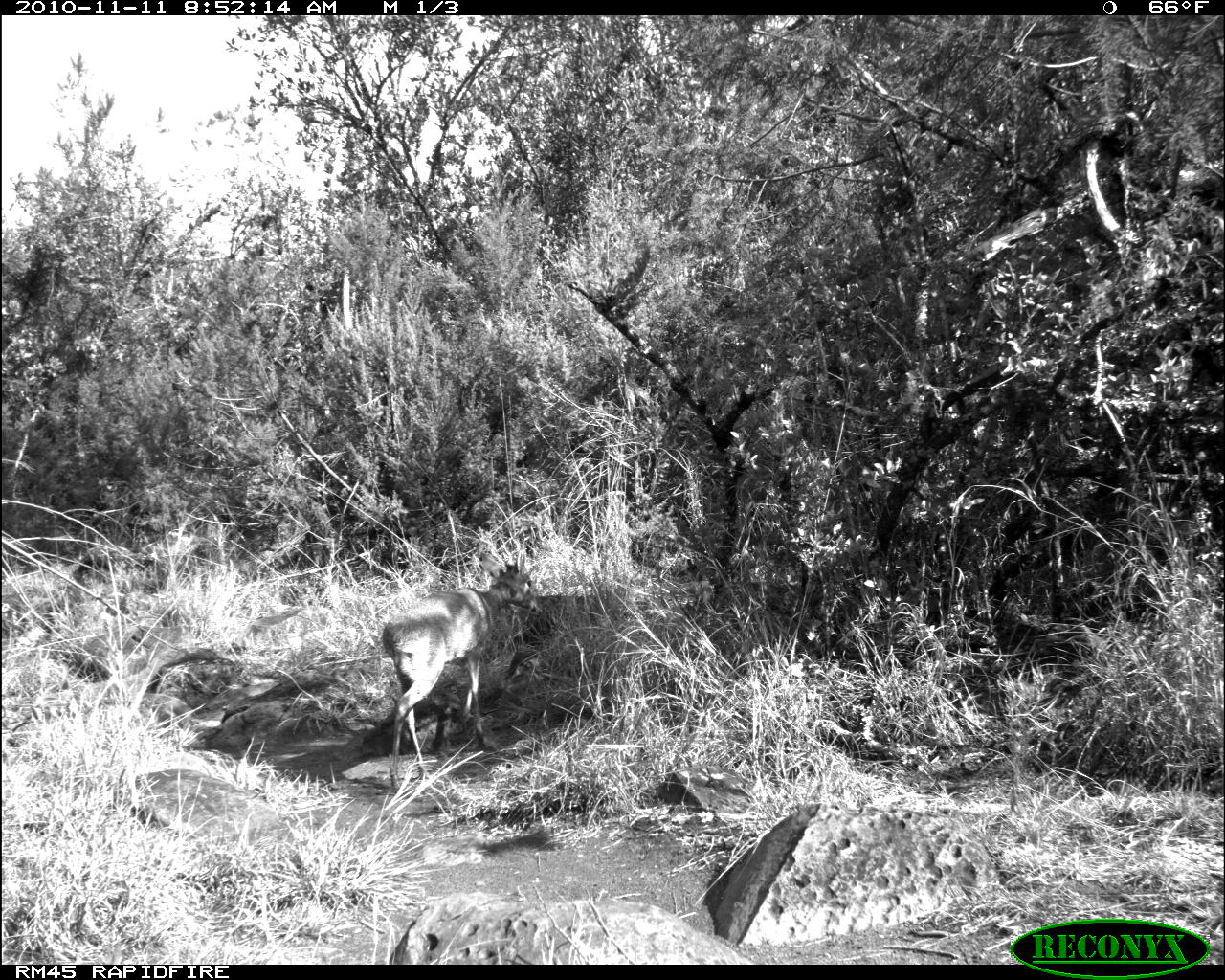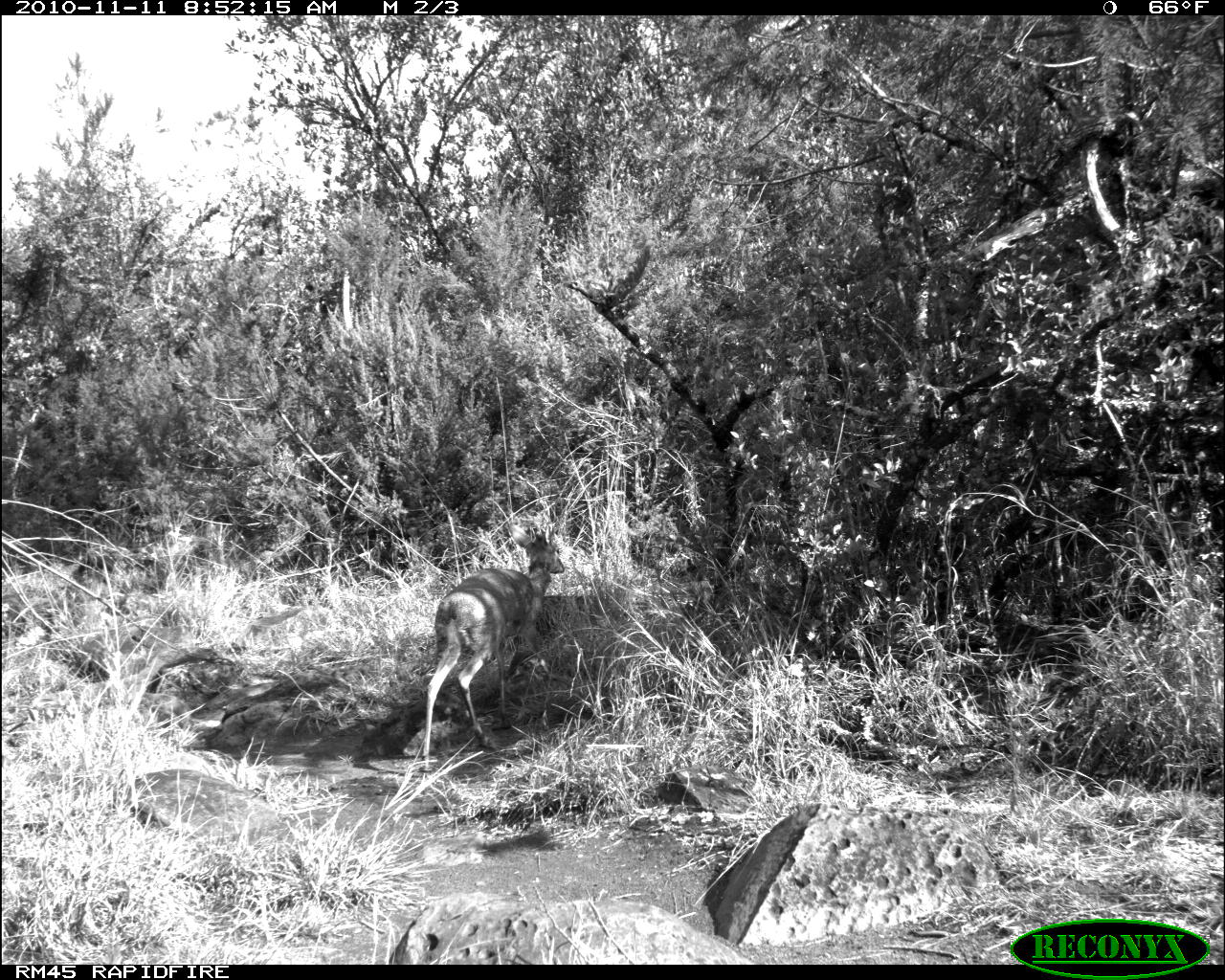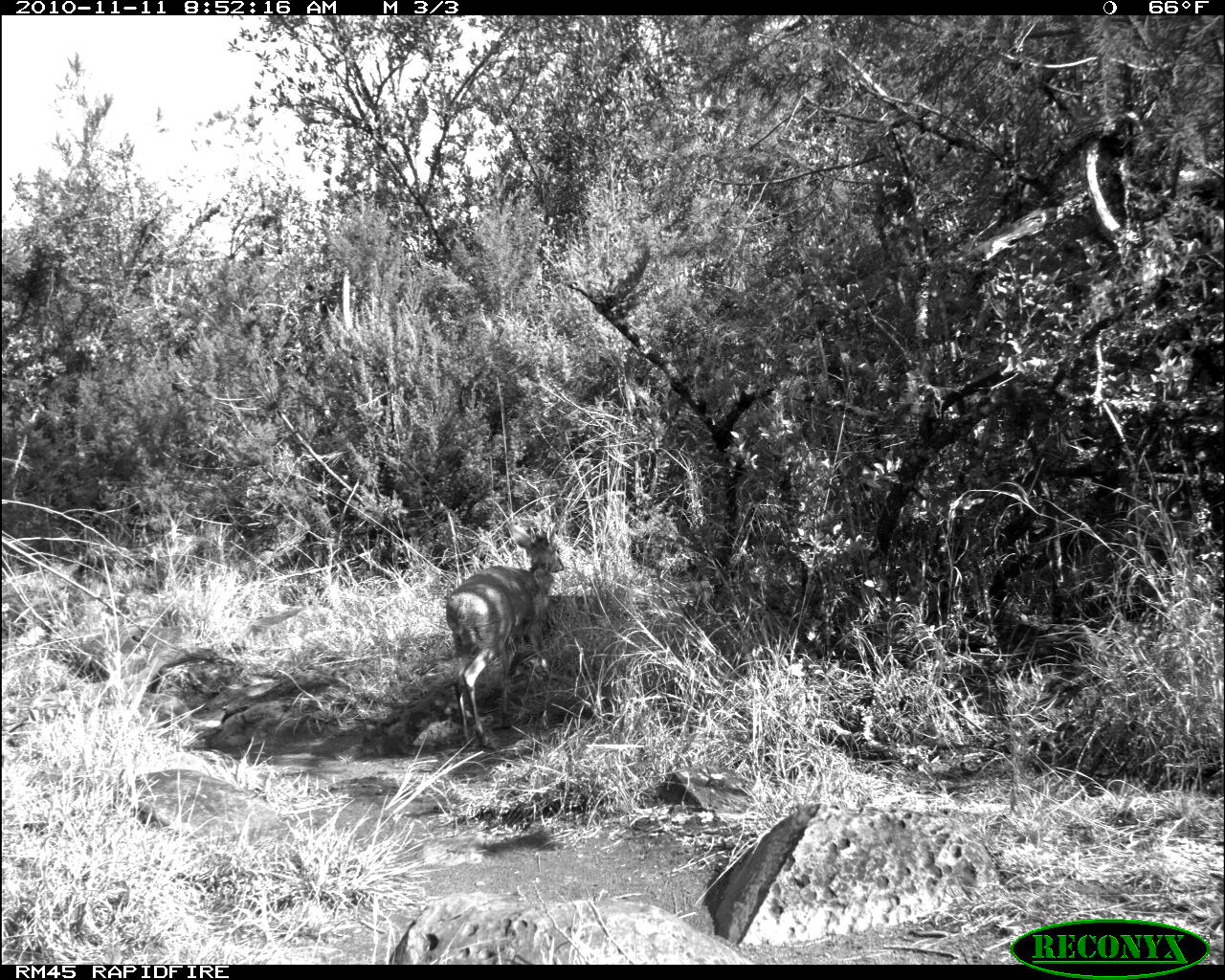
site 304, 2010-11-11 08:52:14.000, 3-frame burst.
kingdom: Animalia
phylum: Chordata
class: Mammalia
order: Artiodactyla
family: Bovidae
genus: Madoqua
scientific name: Madoqua guentheri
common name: günther's dik-dik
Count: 1.